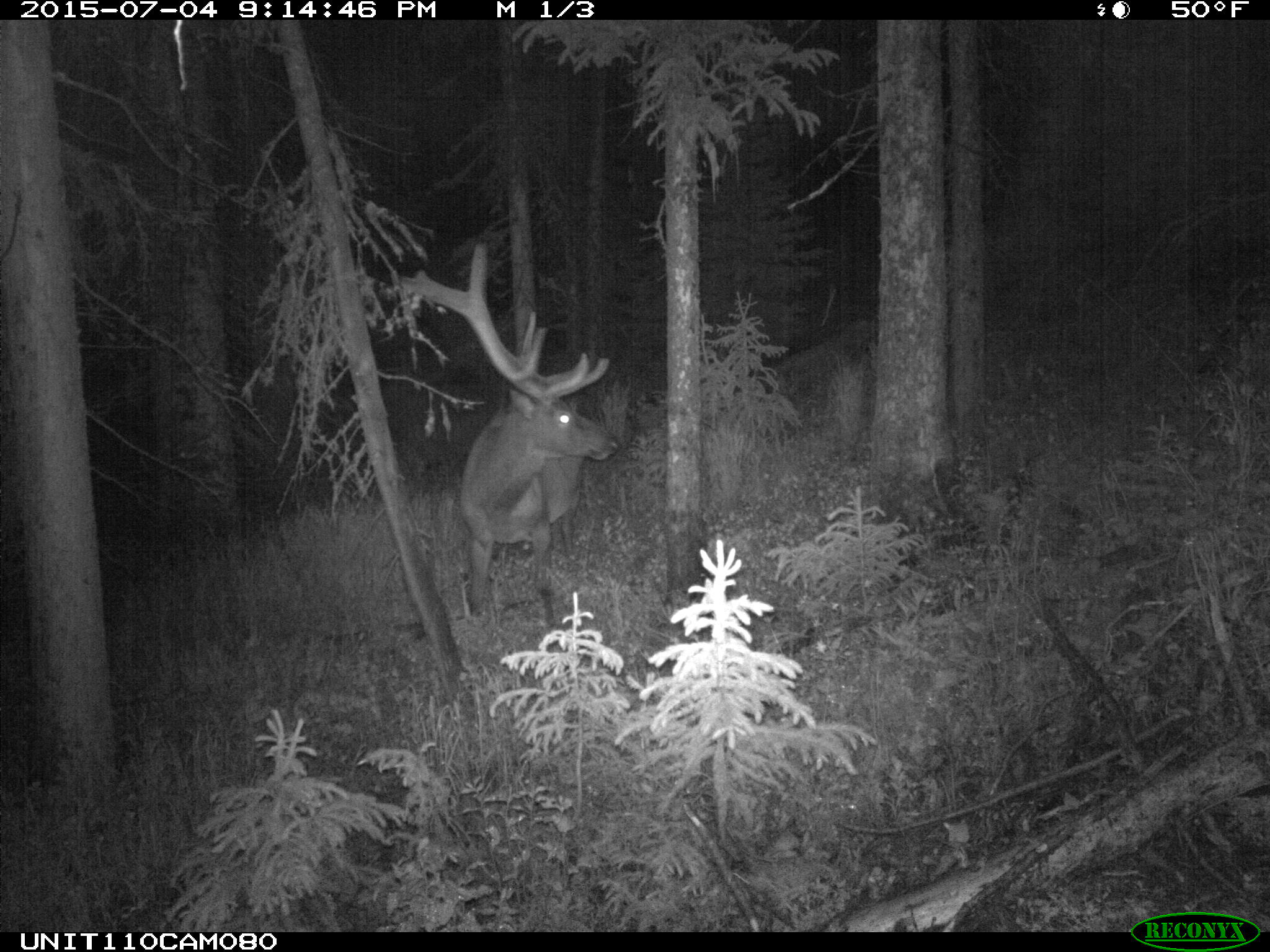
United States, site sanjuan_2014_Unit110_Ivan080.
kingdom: Animalia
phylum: Chordata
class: Mammalia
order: Artiodactyla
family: Cervidae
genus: Cervus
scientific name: Cervus elaphus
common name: red deer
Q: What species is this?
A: Cervus elaphus (red deer).